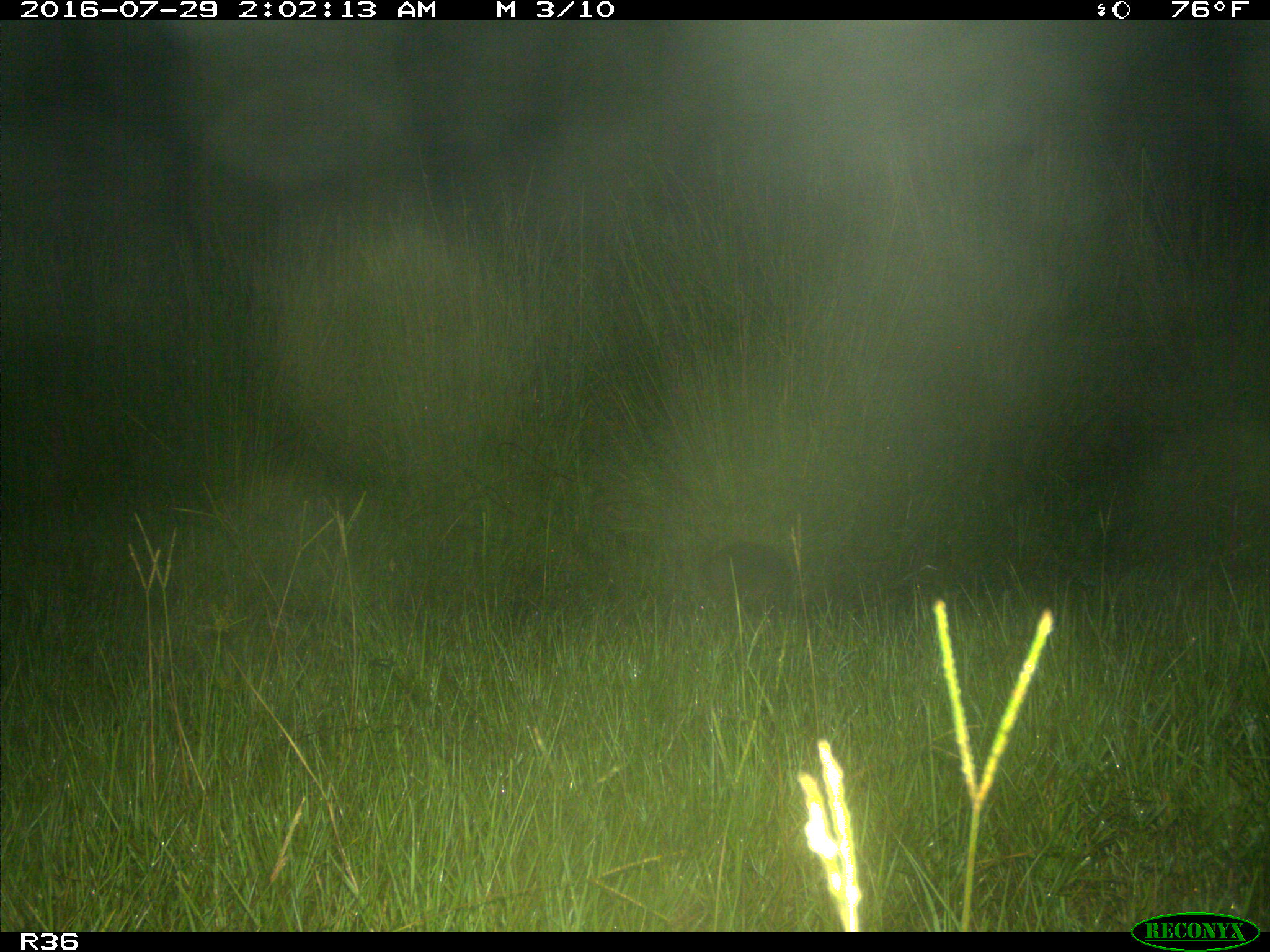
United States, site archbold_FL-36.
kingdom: Animalia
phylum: Chordata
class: Mammalia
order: Cingulata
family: Dasypodidae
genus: Dasypus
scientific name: Dasypus novemcinctus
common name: nine-banded armadillo